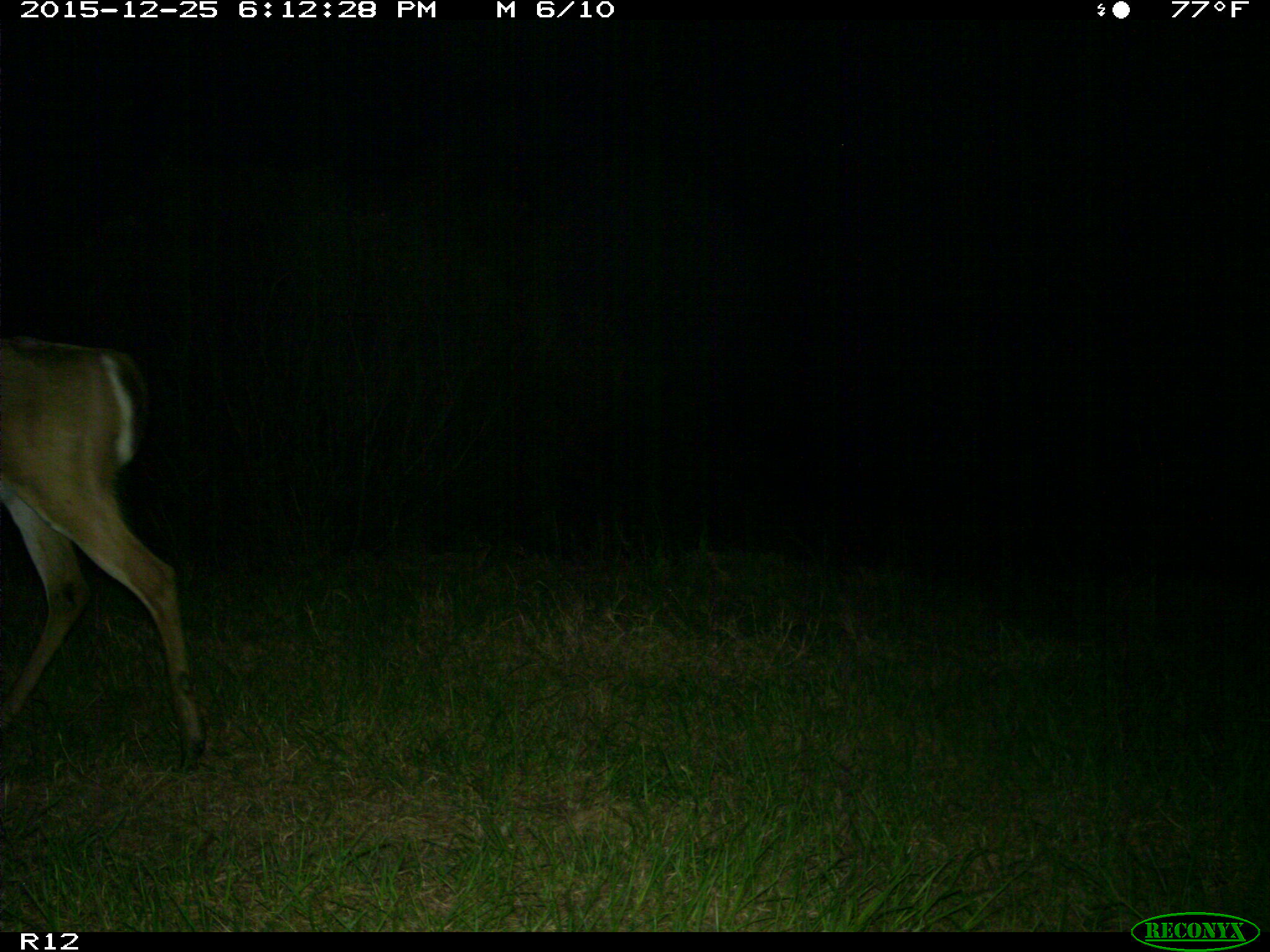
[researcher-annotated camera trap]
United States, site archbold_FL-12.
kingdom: Animalia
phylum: Chordata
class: Mammalia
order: Artiodactyla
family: Cervidae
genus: Odocoileus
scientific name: Odocoileus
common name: deer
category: unidentified deer